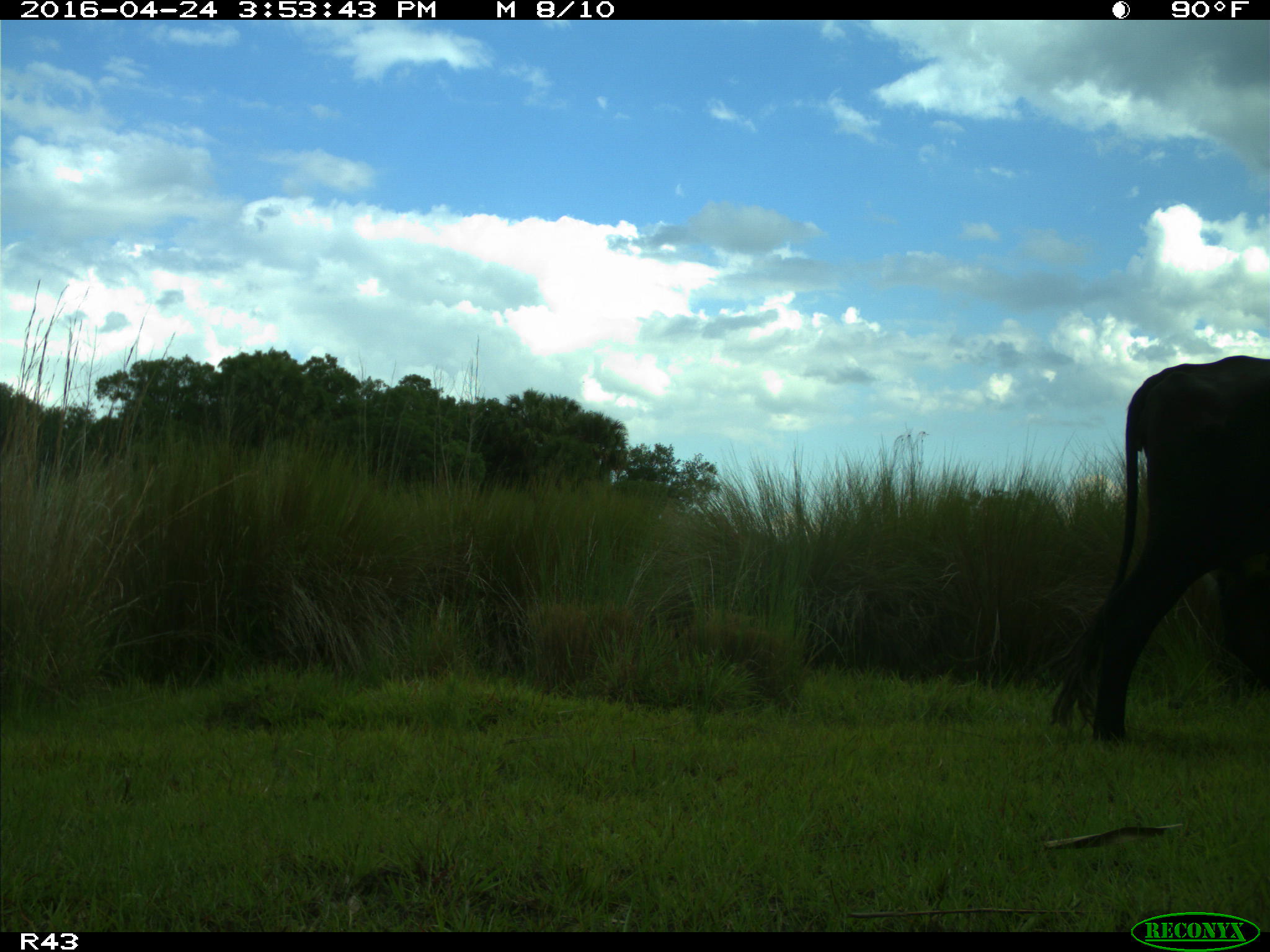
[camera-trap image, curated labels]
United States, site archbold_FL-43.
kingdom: Animalia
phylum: Chordata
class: Mammalia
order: Artiodactyla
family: Bovidae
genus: Bos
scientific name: Bos taurus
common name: domestic cow